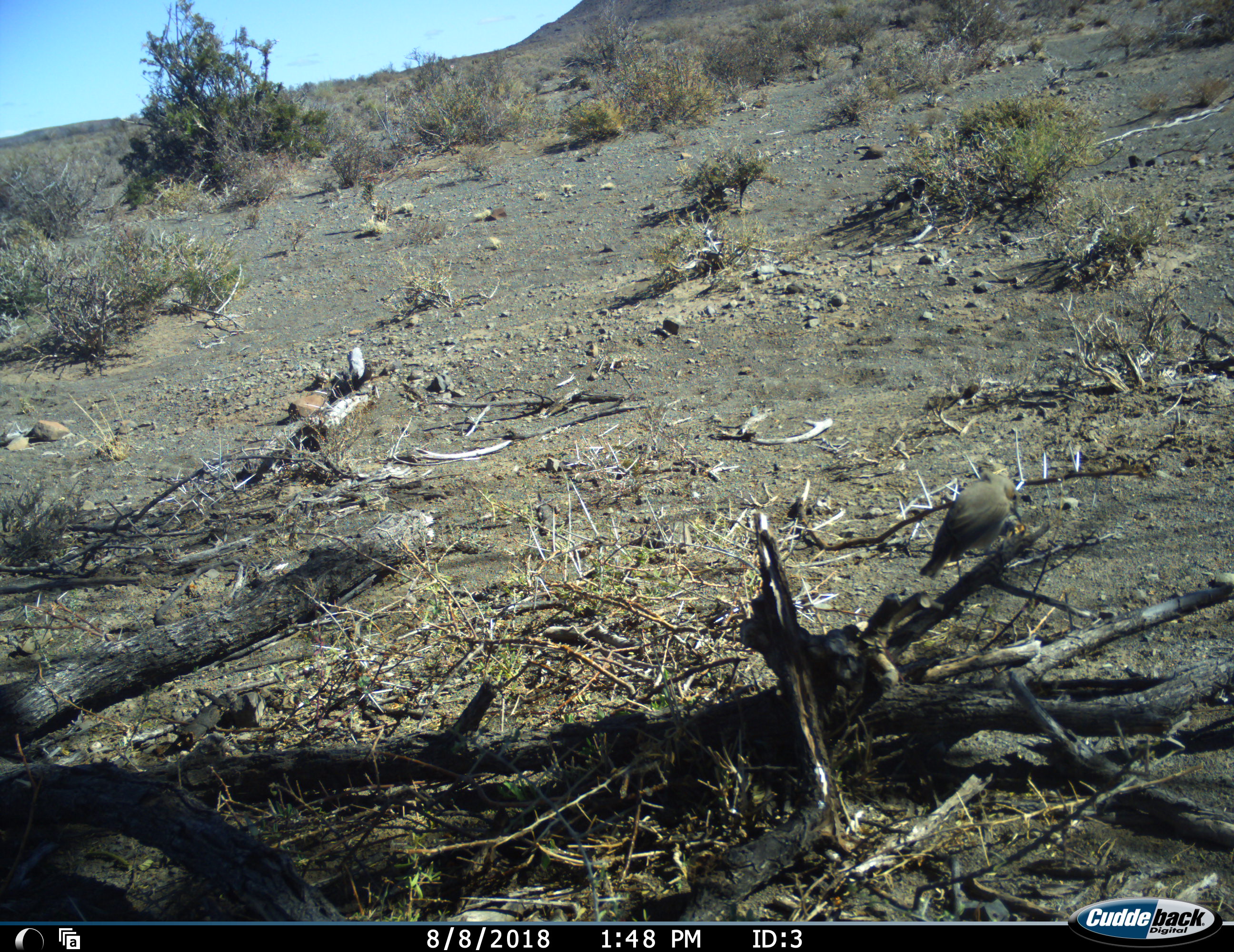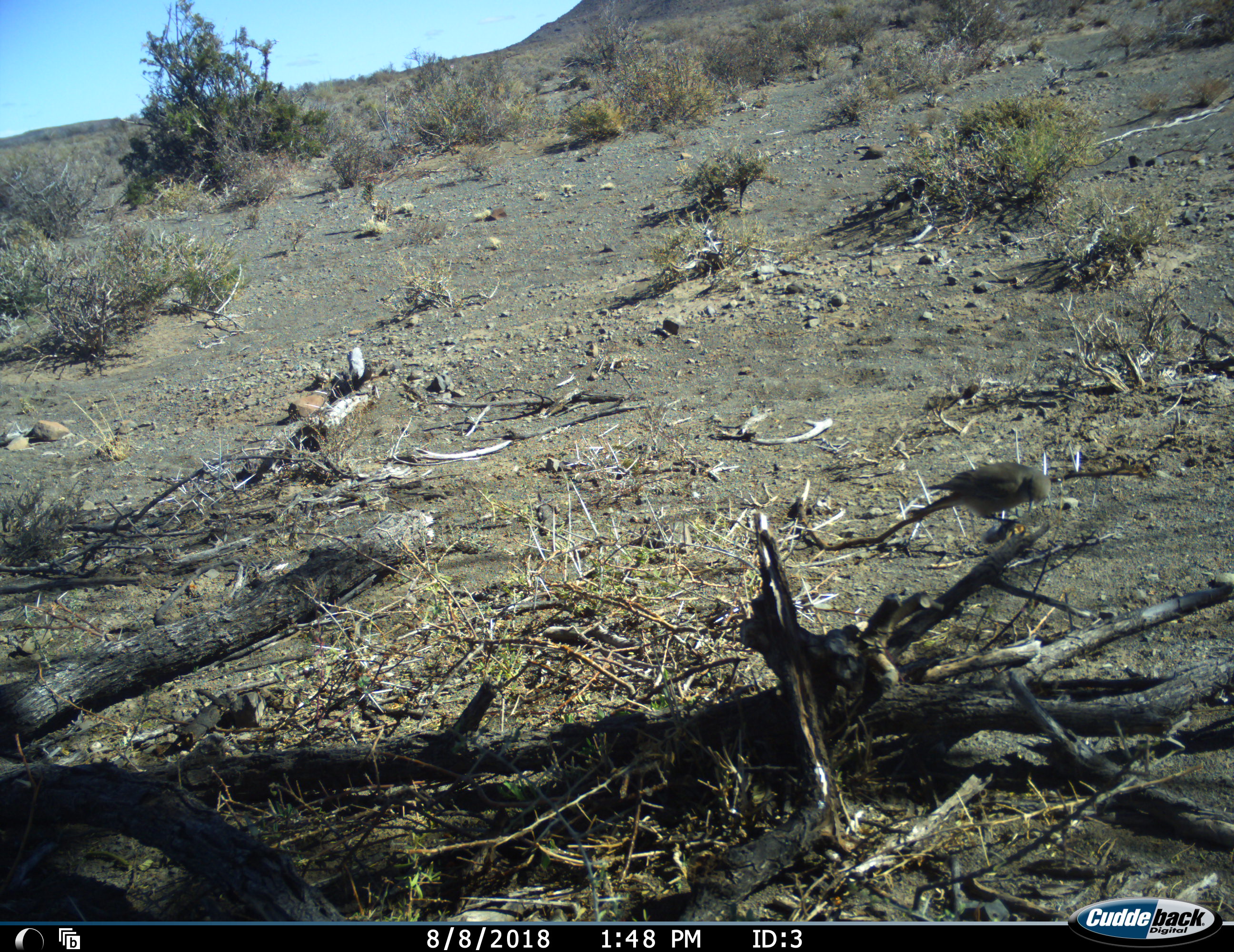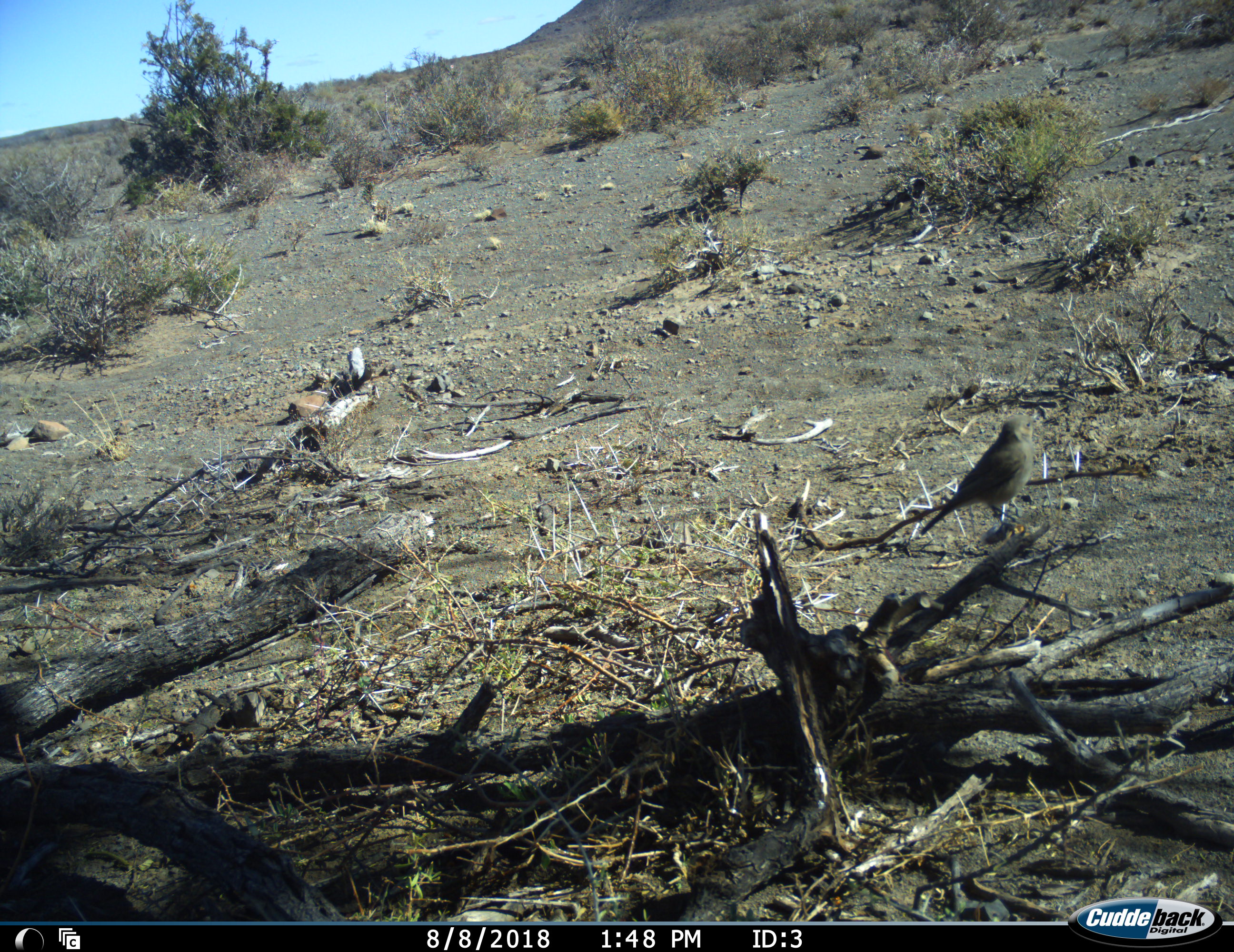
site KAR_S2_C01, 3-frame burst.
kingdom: Animalia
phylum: Chordata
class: Aves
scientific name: Aves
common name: bird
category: birdother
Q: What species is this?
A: Birdother (bird) (Aves).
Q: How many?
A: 1.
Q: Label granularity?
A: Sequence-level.